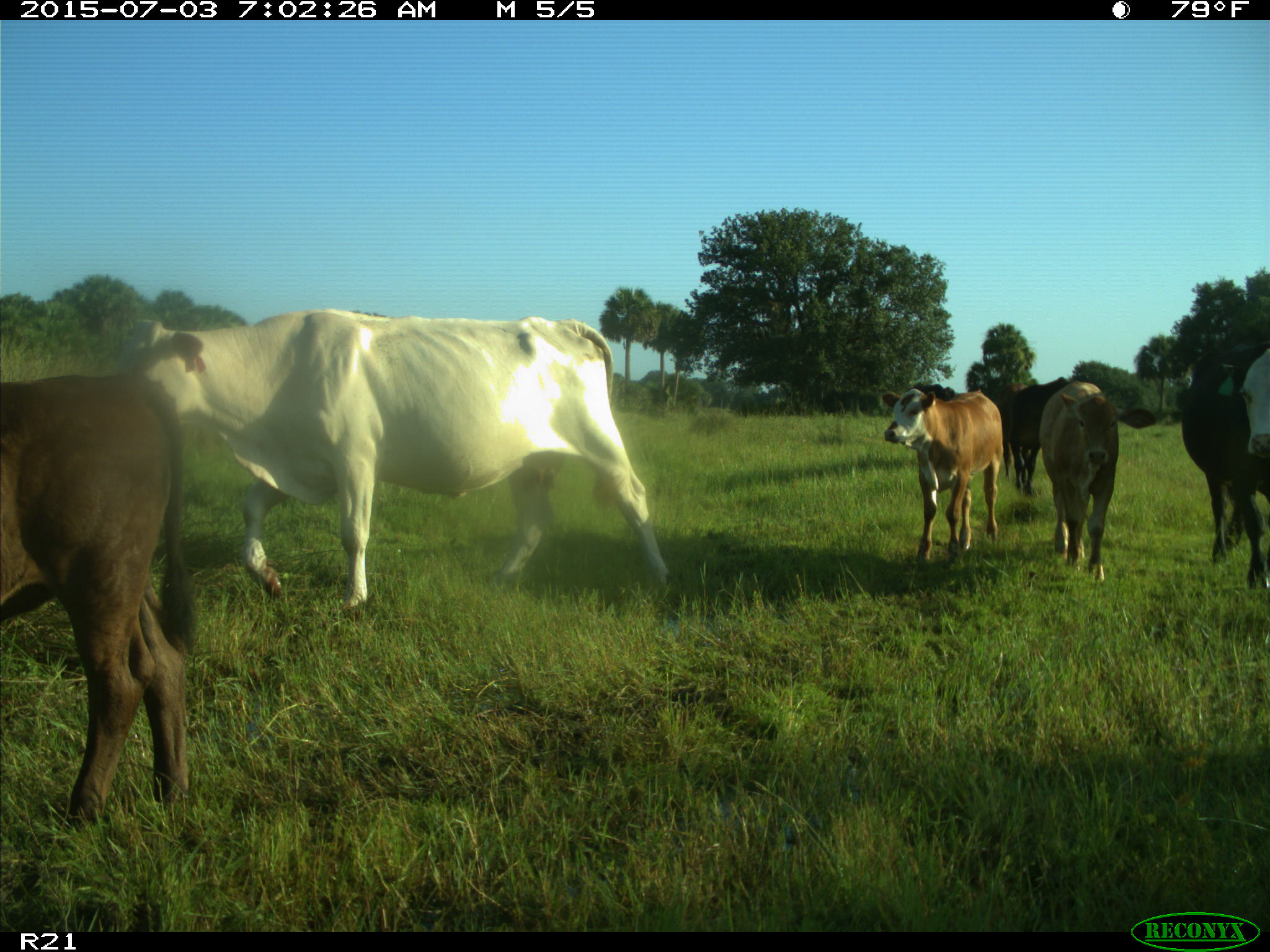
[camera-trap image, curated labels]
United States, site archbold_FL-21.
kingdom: Animalia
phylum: Chordata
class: Mammalia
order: Artiodactyla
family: Bovidae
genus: Bos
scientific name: Bos taurus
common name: domestic cow